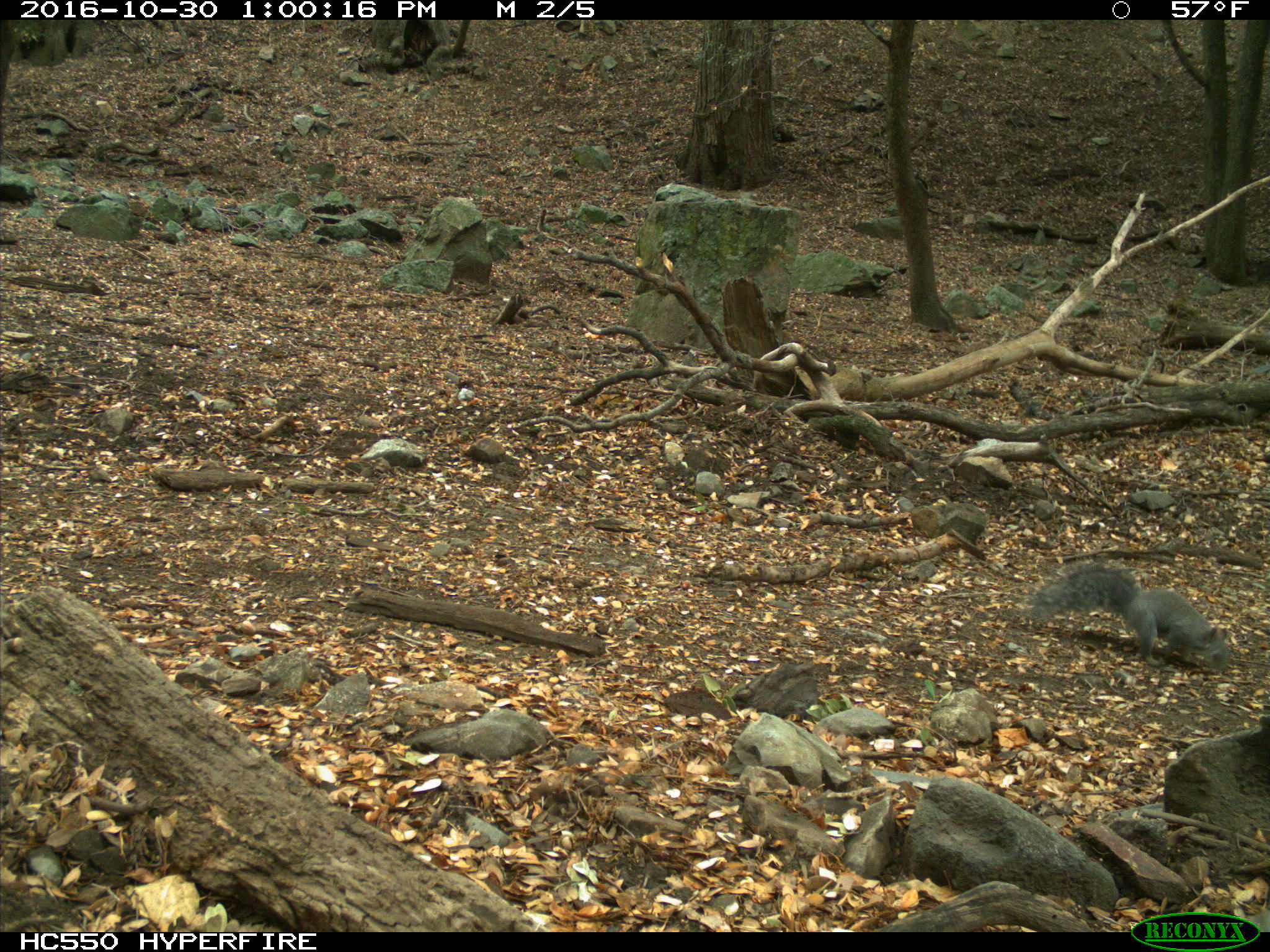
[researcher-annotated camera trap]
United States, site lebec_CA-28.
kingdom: Animalia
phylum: Chordata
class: Mammalia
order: Rodentia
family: Sciuridae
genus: Sciurus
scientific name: Sciurus carolinensis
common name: eastern gray squirrel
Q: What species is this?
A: Sciurus carolinensis (eastern gray squirrel).